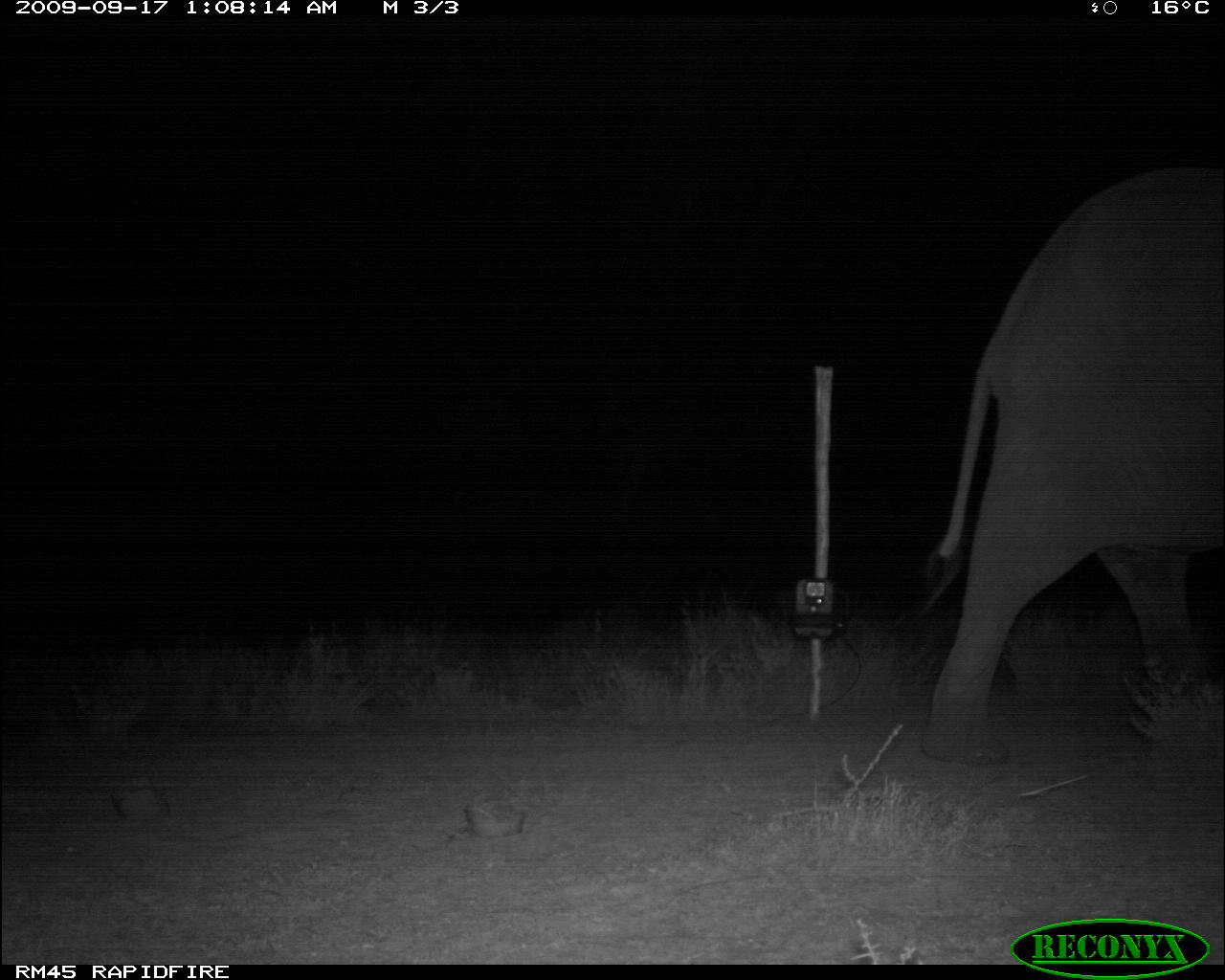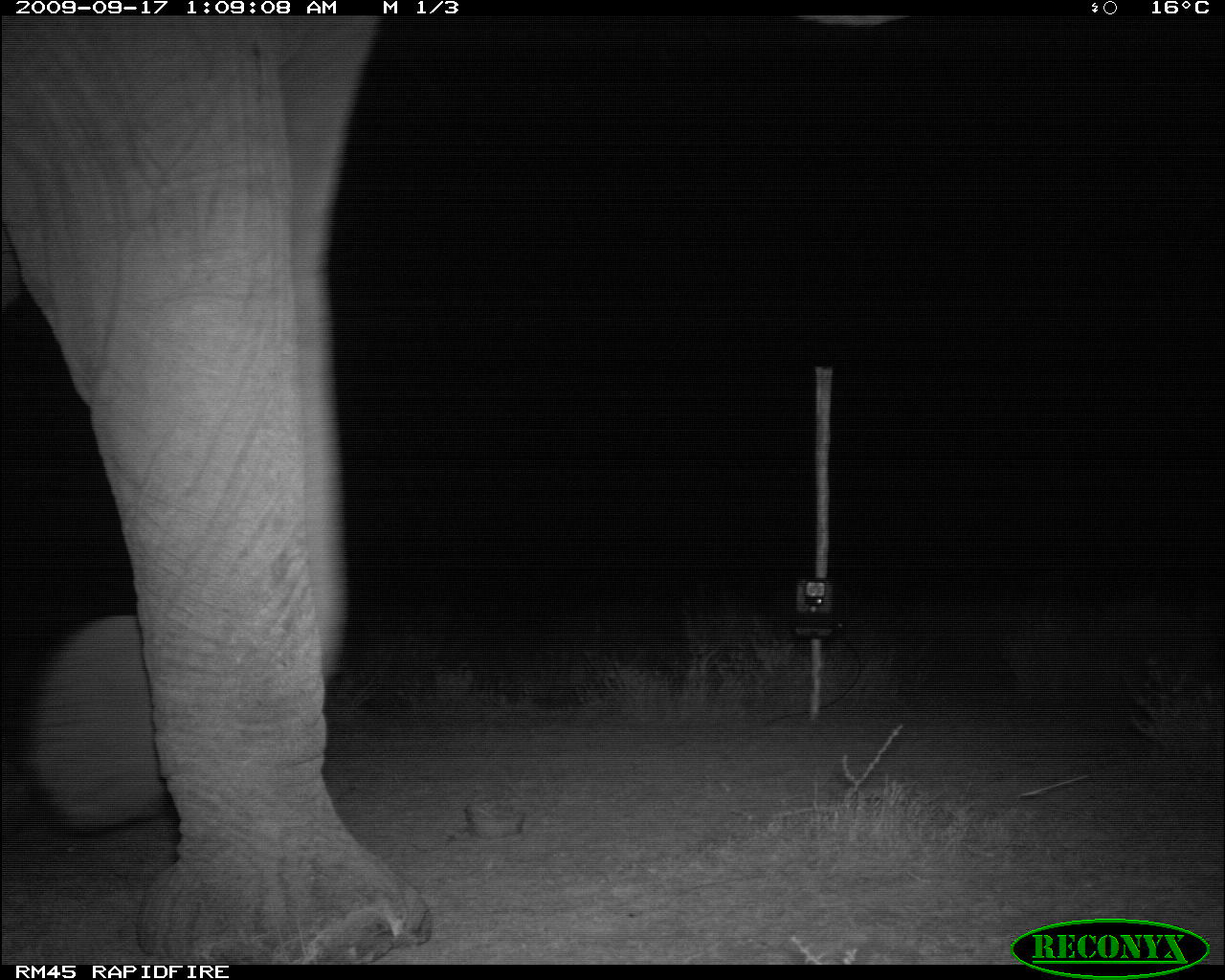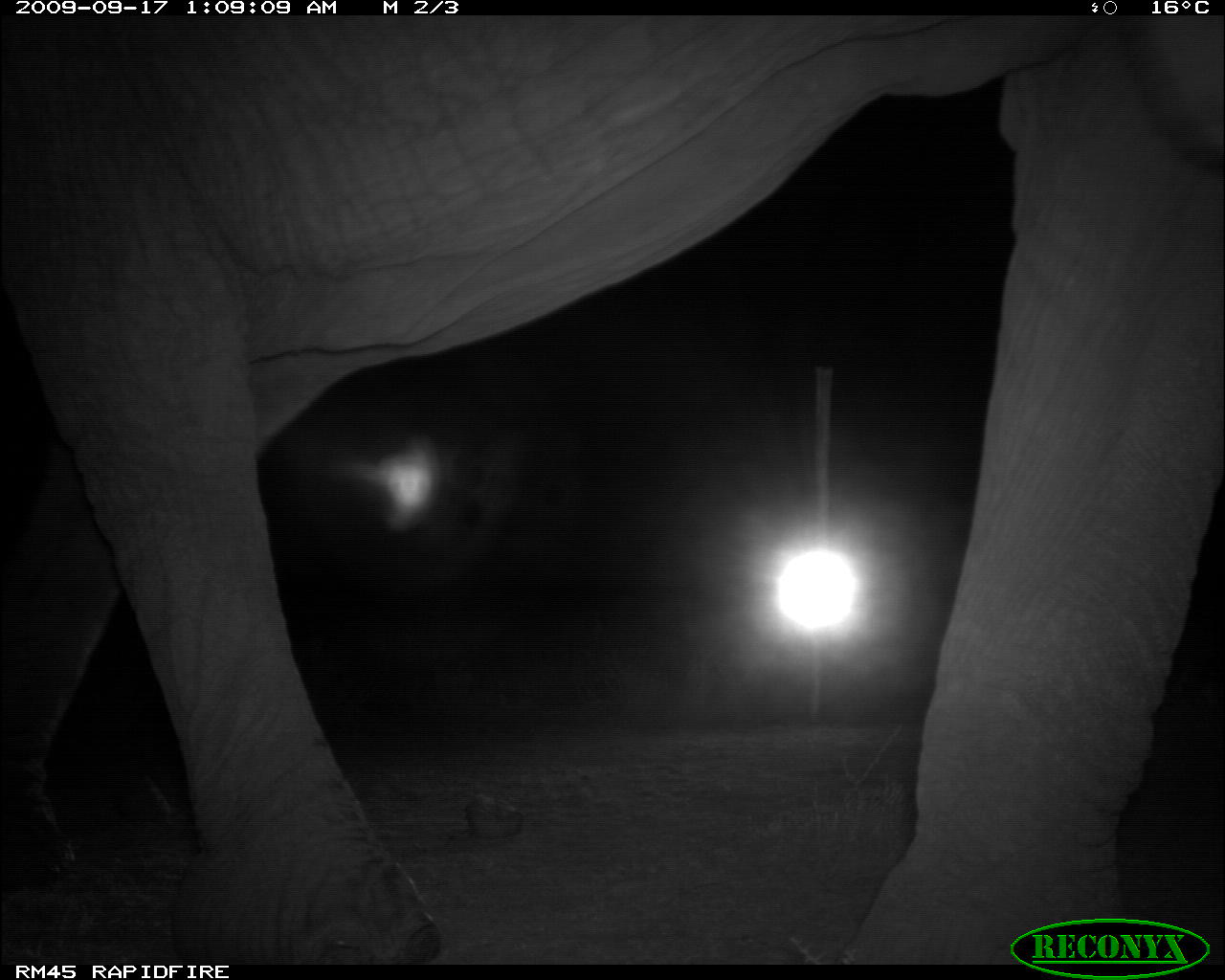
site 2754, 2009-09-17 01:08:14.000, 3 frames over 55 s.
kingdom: Animalia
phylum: Chordata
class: Mammalia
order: Proboscidea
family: Elephantidae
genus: Loxodonta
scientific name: Loxodonta africana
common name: african bush elephant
Loxodonta africana (african bush elephant), count 1.